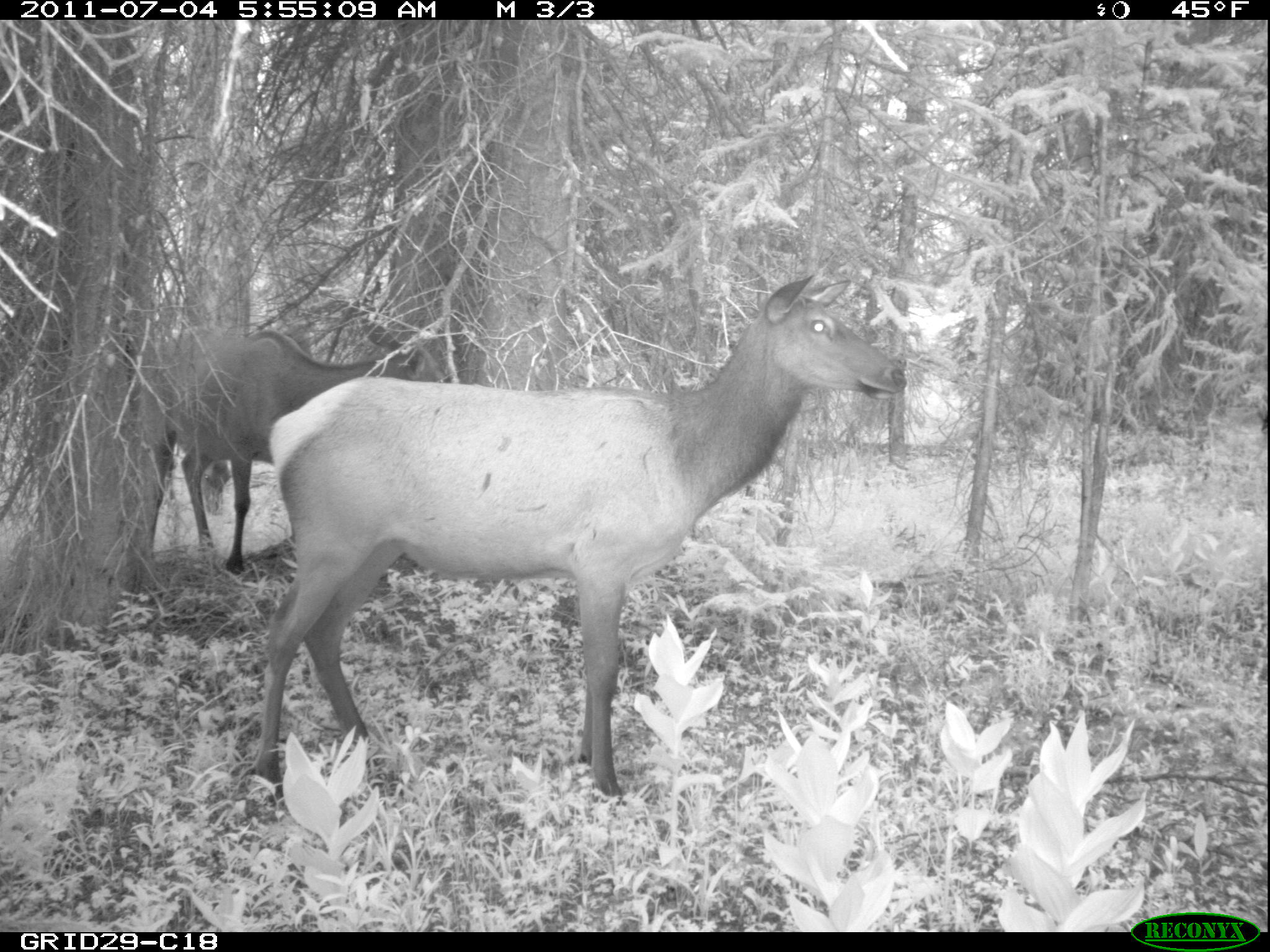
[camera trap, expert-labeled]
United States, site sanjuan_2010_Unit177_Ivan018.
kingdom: Animalia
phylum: Chordata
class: Mammalia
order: Artiodactyla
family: Cervidae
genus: Cervus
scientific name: Cervus elaphus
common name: red deer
Cervus elaphus (red deer).